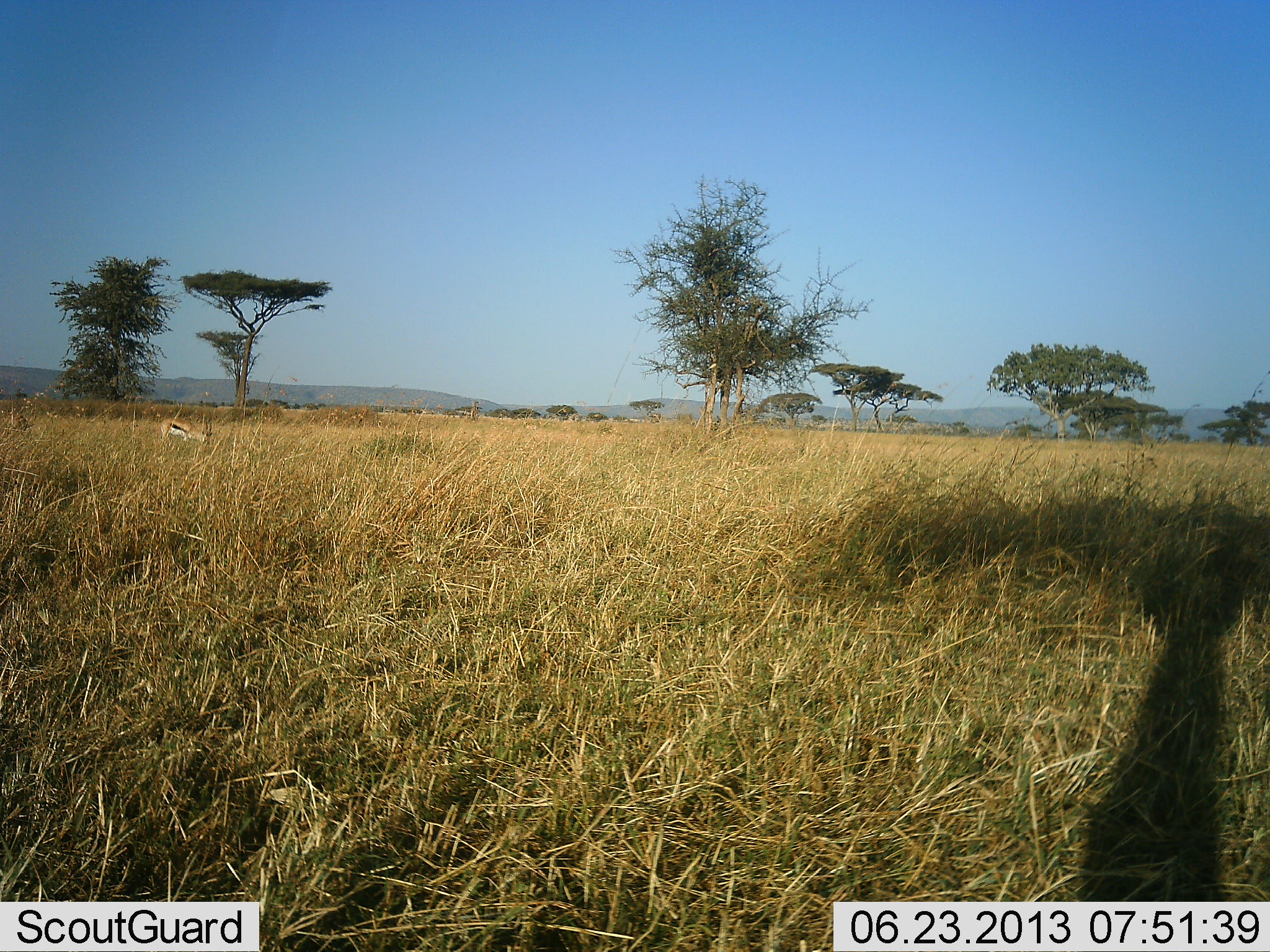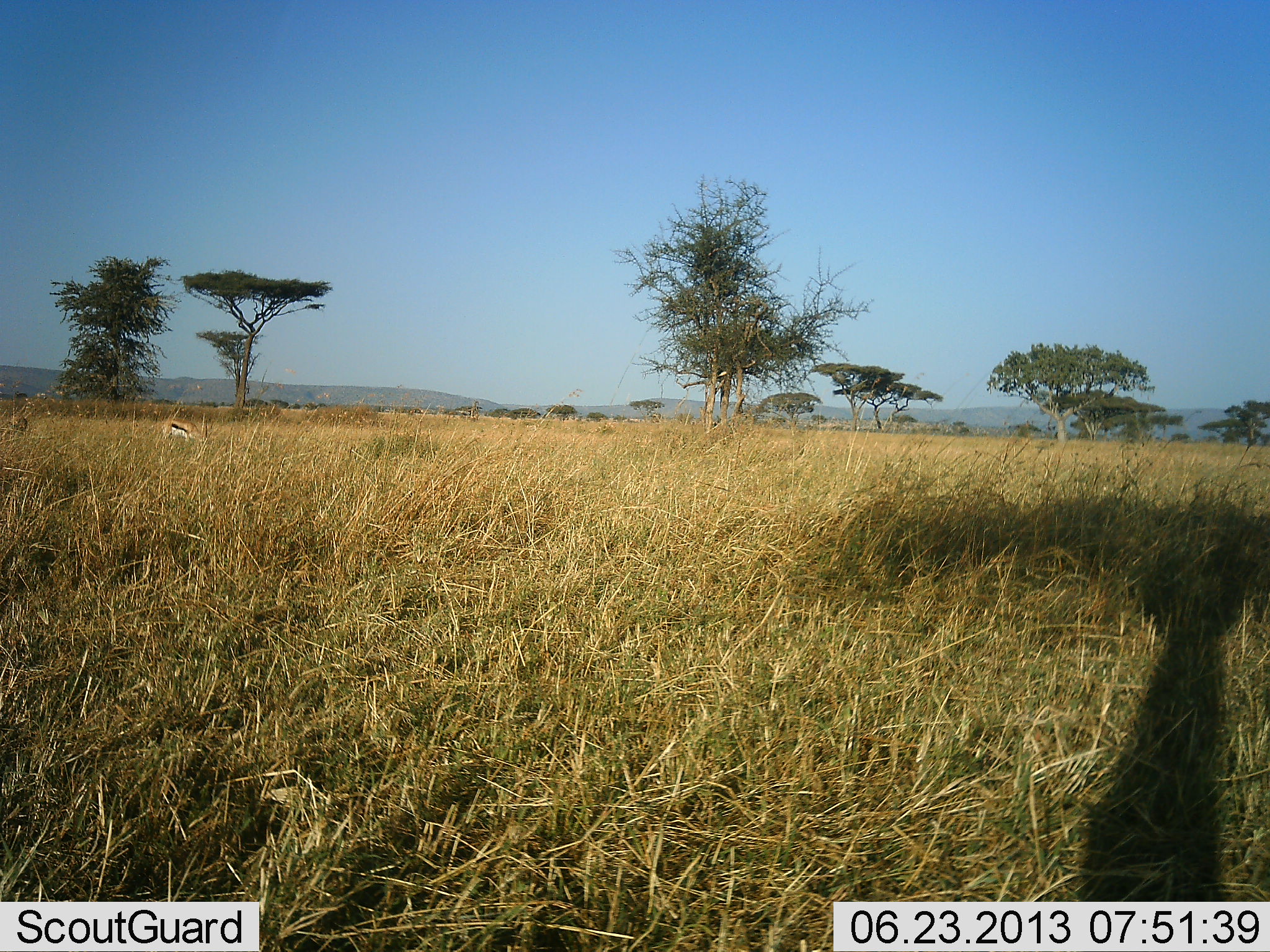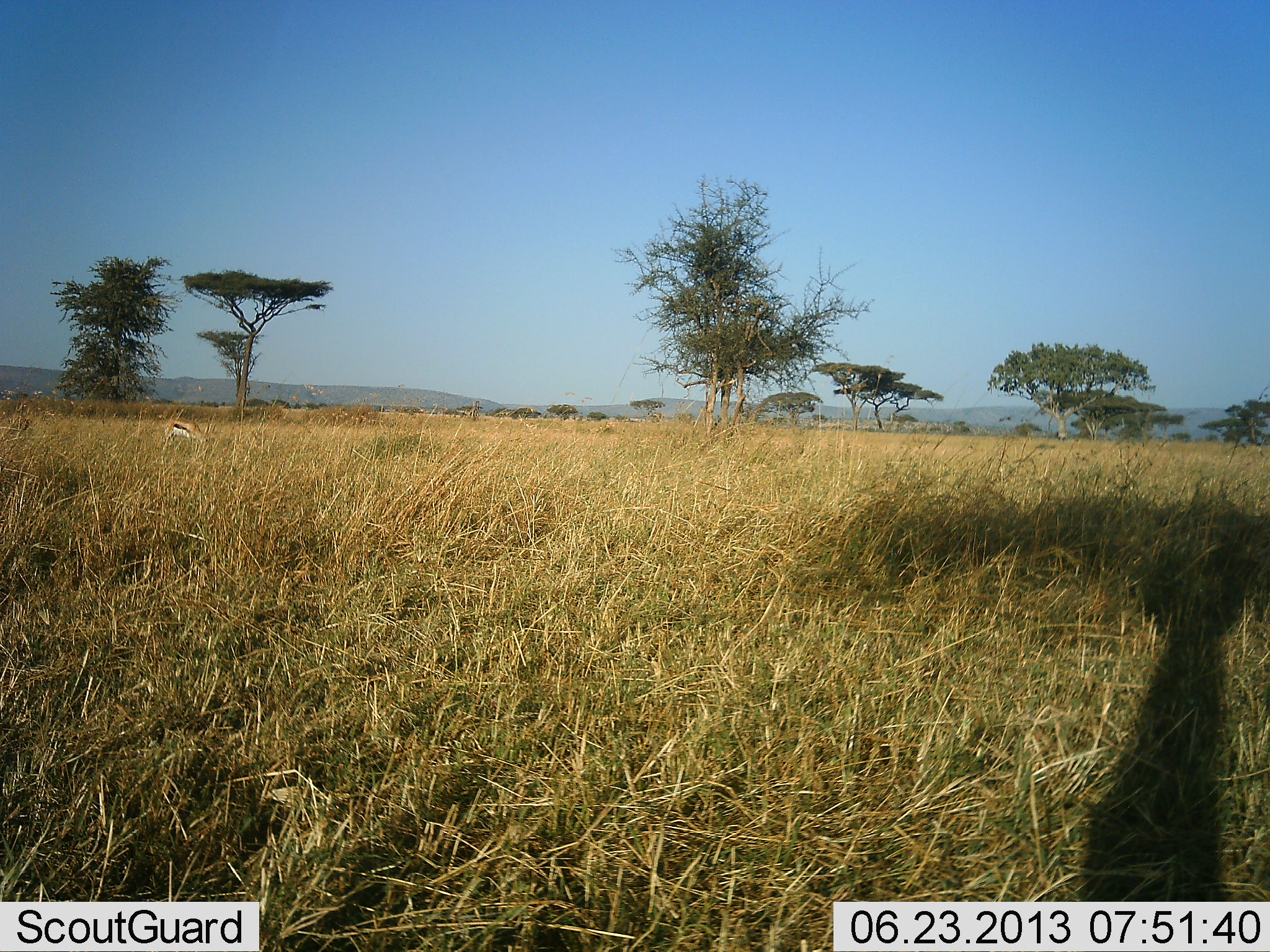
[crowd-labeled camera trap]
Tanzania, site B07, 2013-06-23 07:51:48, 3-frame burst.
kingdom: Animalia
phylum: Chordata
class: Mammalia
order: Artiodactyla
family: Bovidae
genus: Eudorcas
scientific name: Eudorcas thomsonii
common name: thomson's gazelle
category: gazellethomsons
Gazellethomsons (thomson's gazelle) (Eudorcas thomsonii), count 1. Behavior (volunteer vote fractions): standing 29%, resting 0%, moving 0%, interacting 0%. Young present (vote fraction): 0%. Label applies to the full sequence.